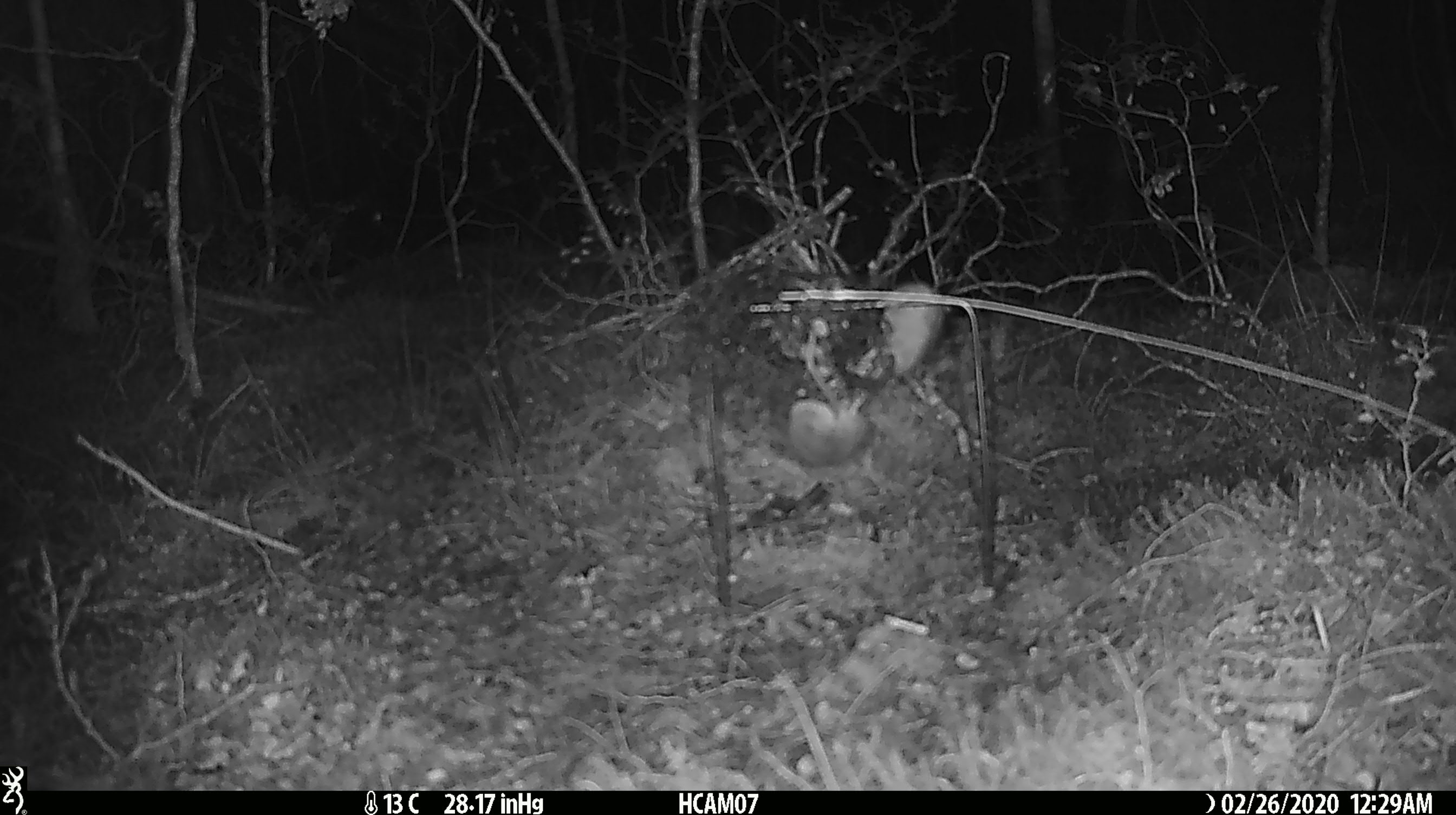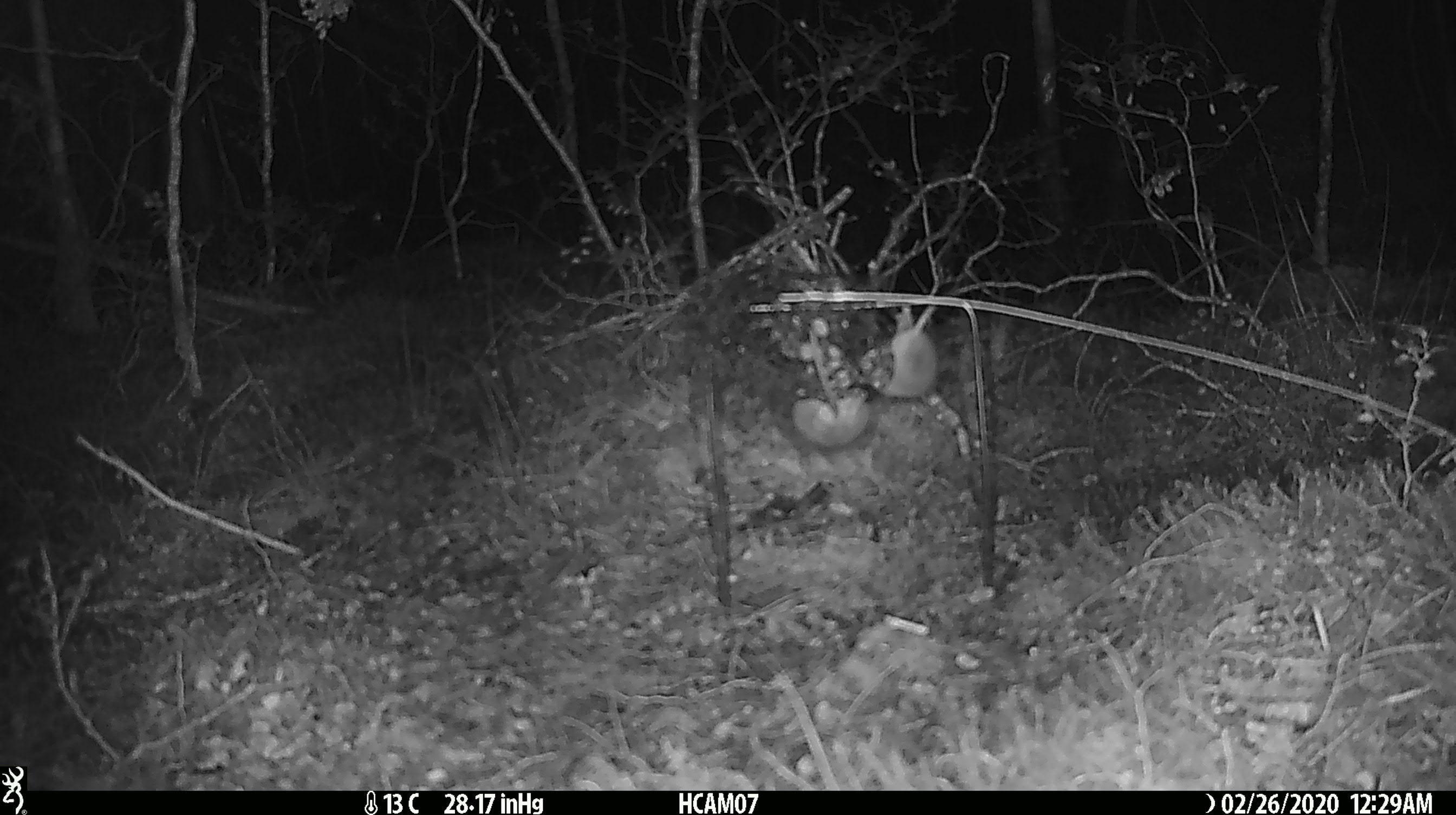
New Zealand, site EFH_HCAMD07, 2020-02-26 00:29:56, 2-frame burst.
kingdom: Animalia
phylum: Chordata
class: Mammalia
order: Rodentia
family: Muridae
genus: Mus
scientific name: Mus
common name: mouse